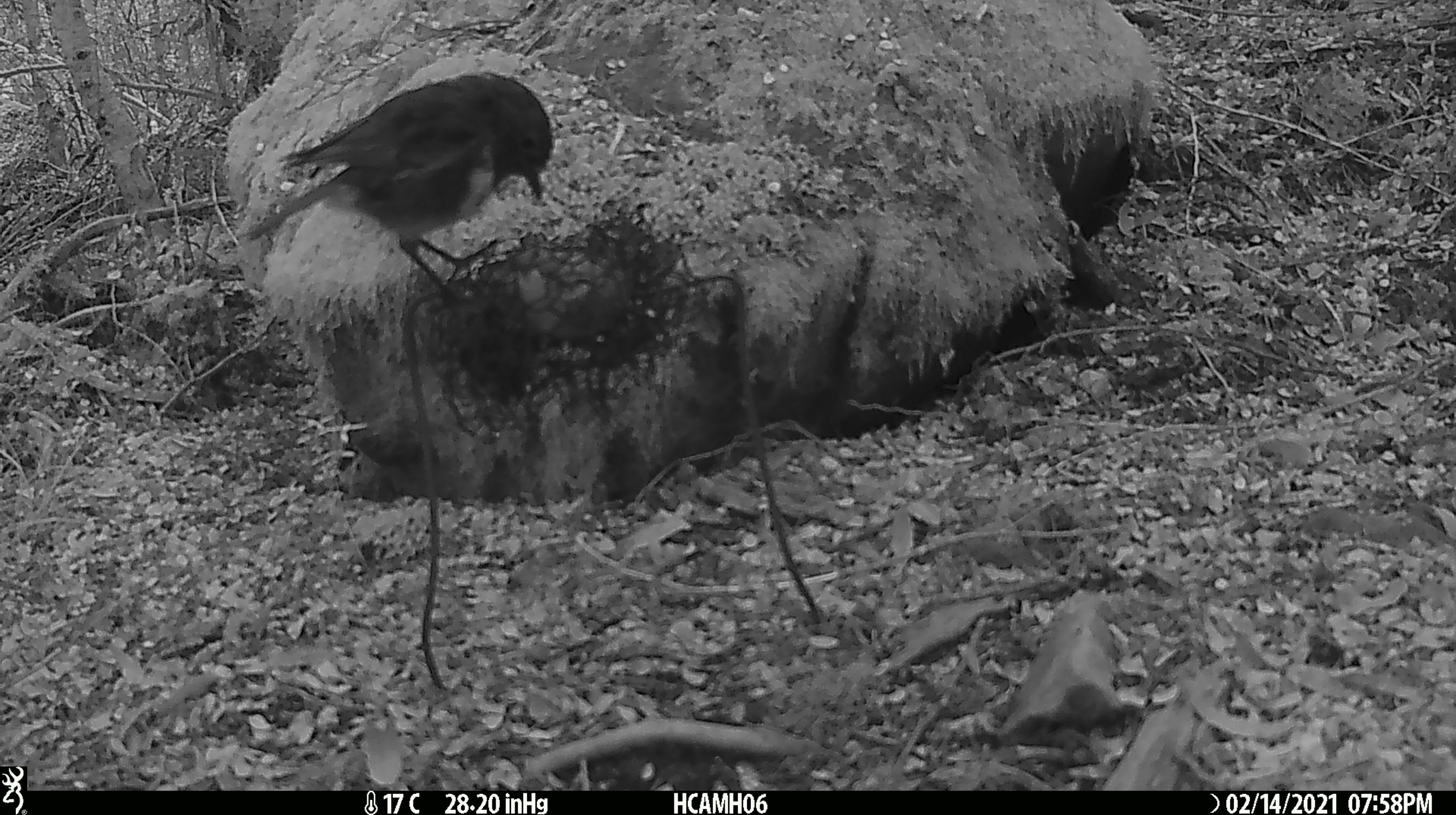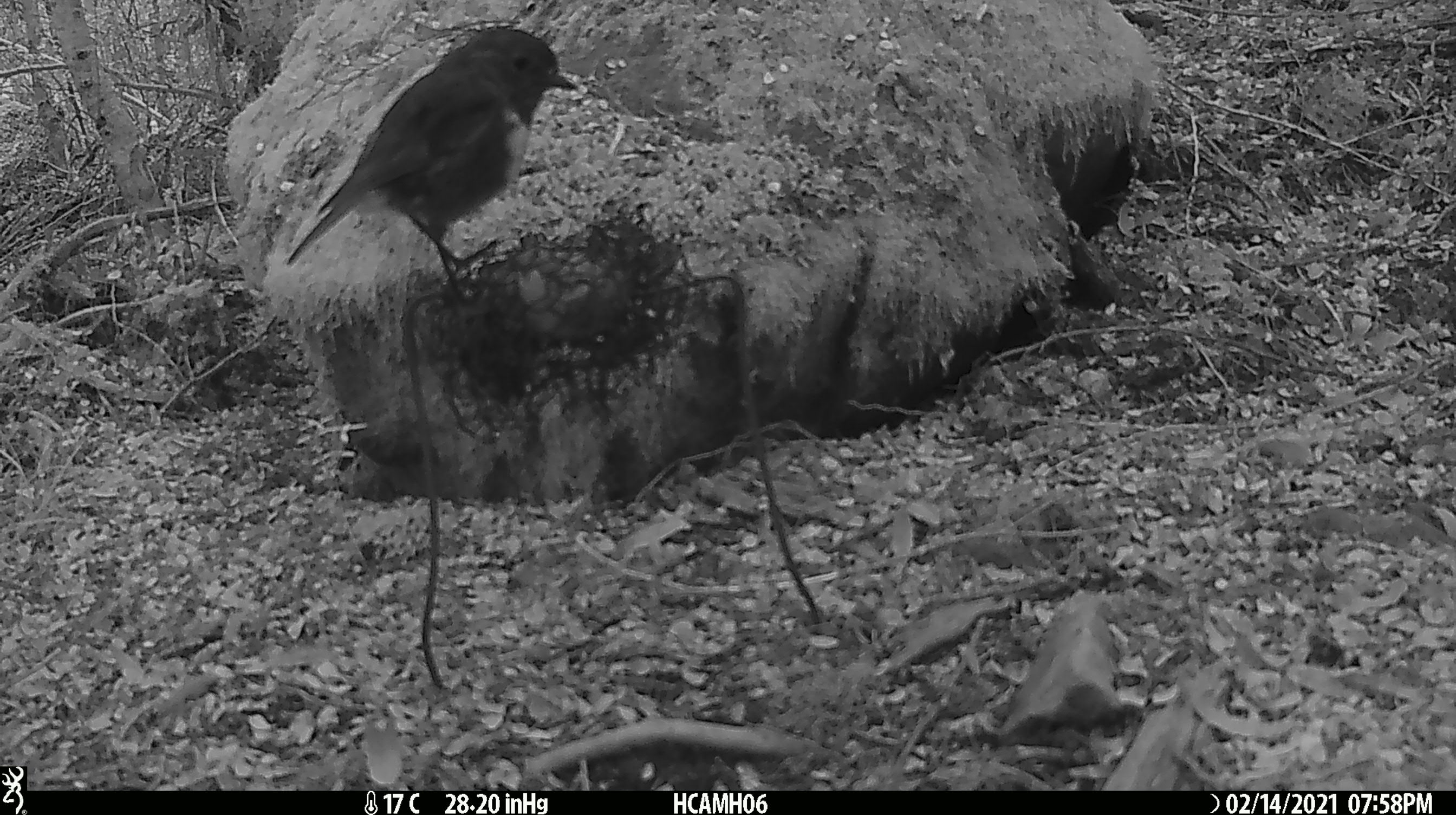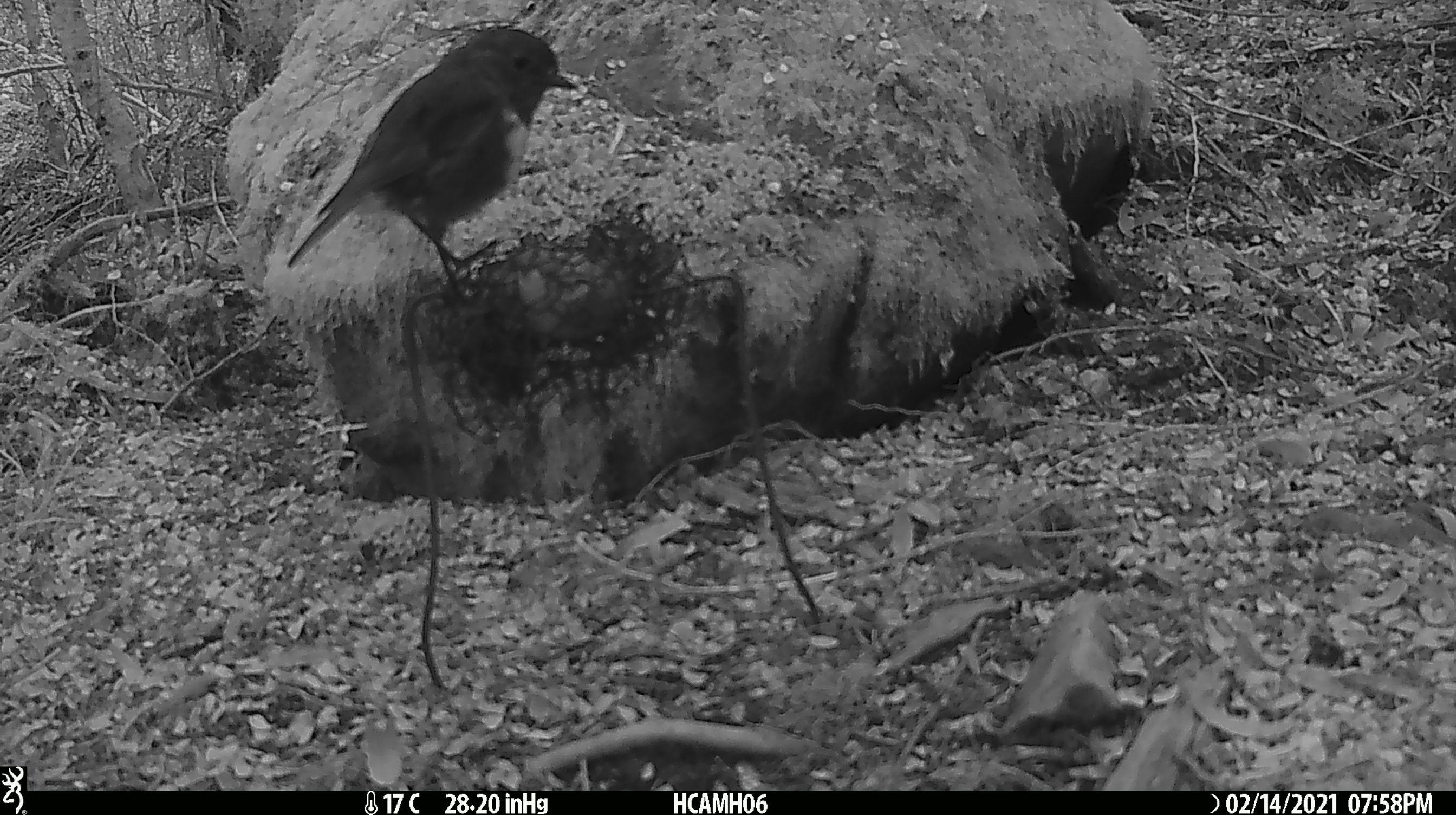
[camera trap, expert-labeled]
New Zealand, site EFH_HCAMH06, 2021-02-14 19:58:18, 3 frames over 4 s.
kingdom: Animalia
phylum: Chordata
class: Aves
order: Passeriformes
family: Petroicidae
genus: Petroica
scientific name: Petroica australis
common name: new zealand robin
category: robin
Robin (new zealand robin) (Petroica australis).